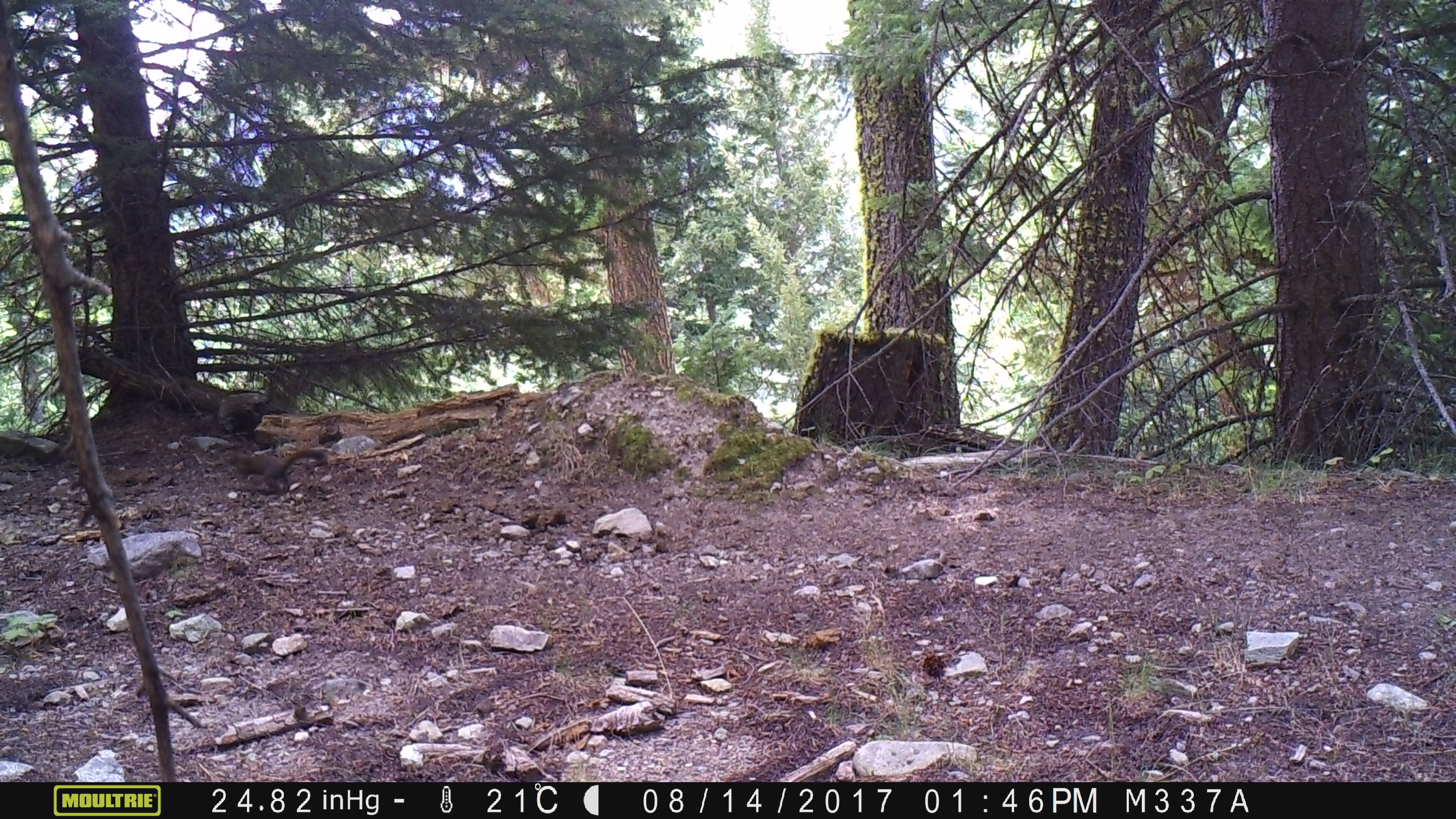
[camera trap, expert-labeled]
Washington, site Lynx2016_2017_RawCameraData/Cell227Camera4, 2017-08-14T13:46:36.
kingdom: Animalia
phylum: Chordata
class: Mammalia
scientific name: Mammalia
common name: small mammal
Small mammal (Mammalia). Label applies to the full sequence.